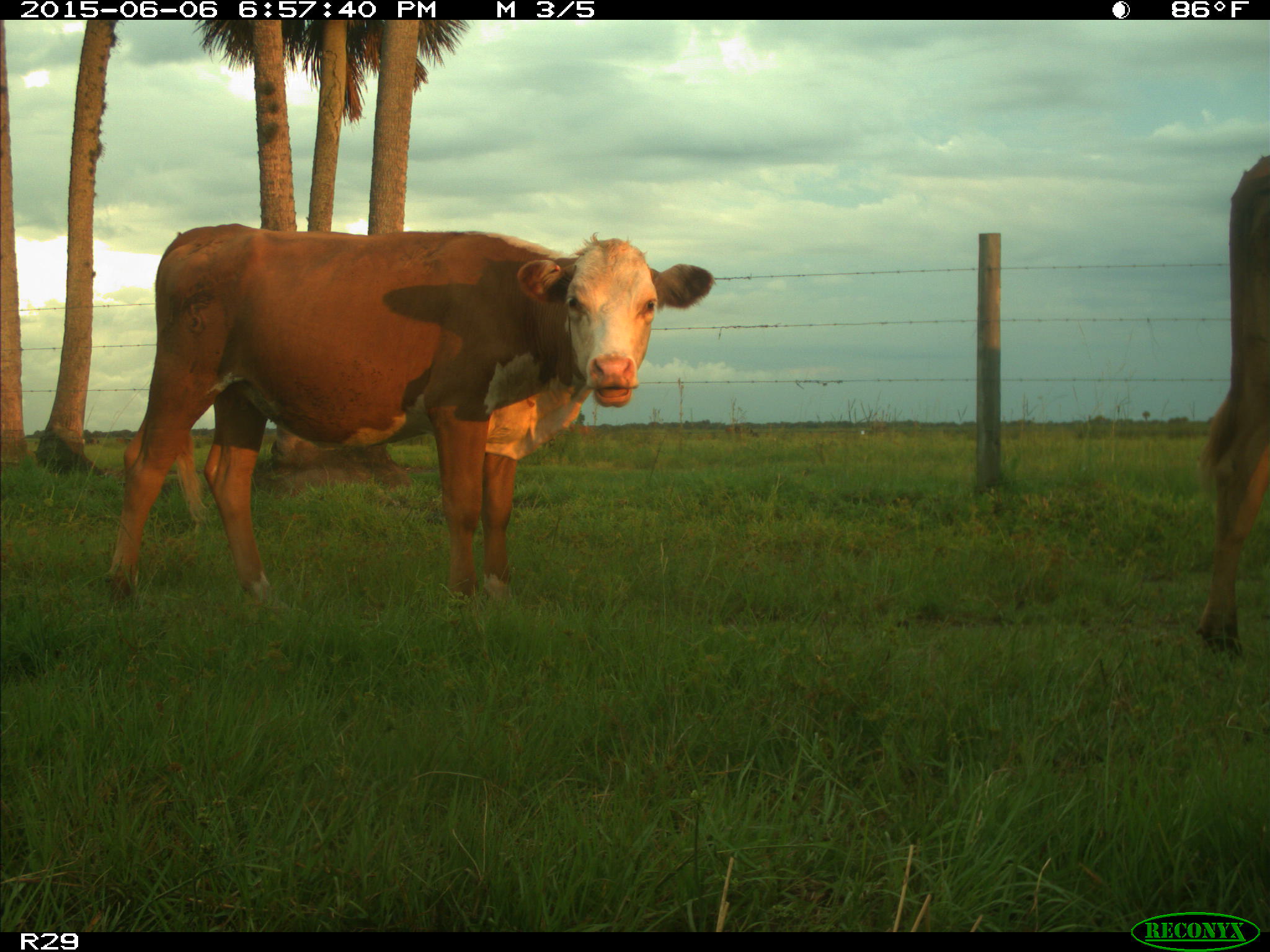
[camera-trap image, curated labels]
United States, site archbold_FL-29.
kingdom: Animalia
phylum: Chordata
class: Mammalia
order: Artiodactyla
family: Bovidae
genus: Bos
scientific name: Bos taurus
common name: domestic cow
Bos taurus (domestic cow).